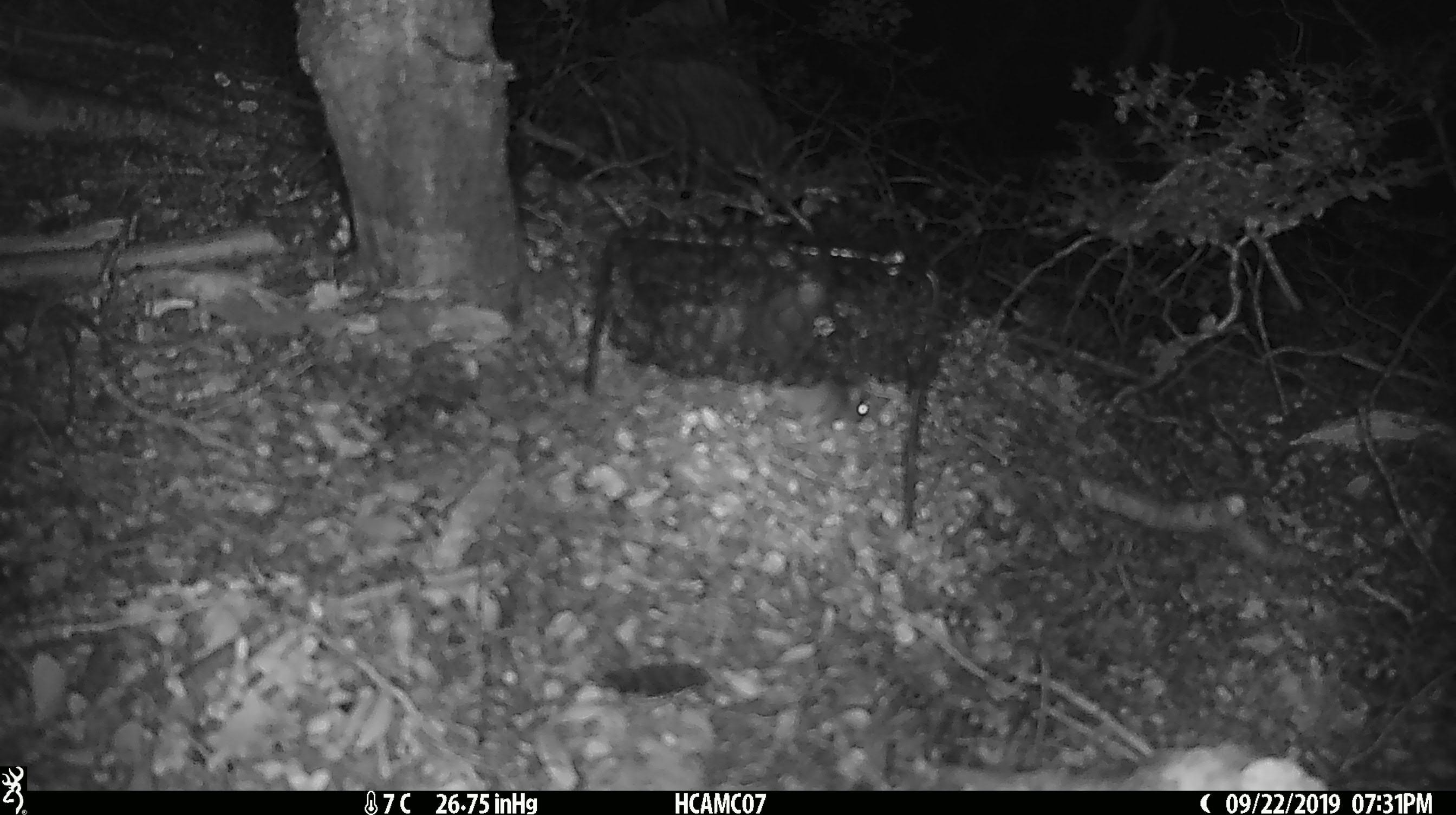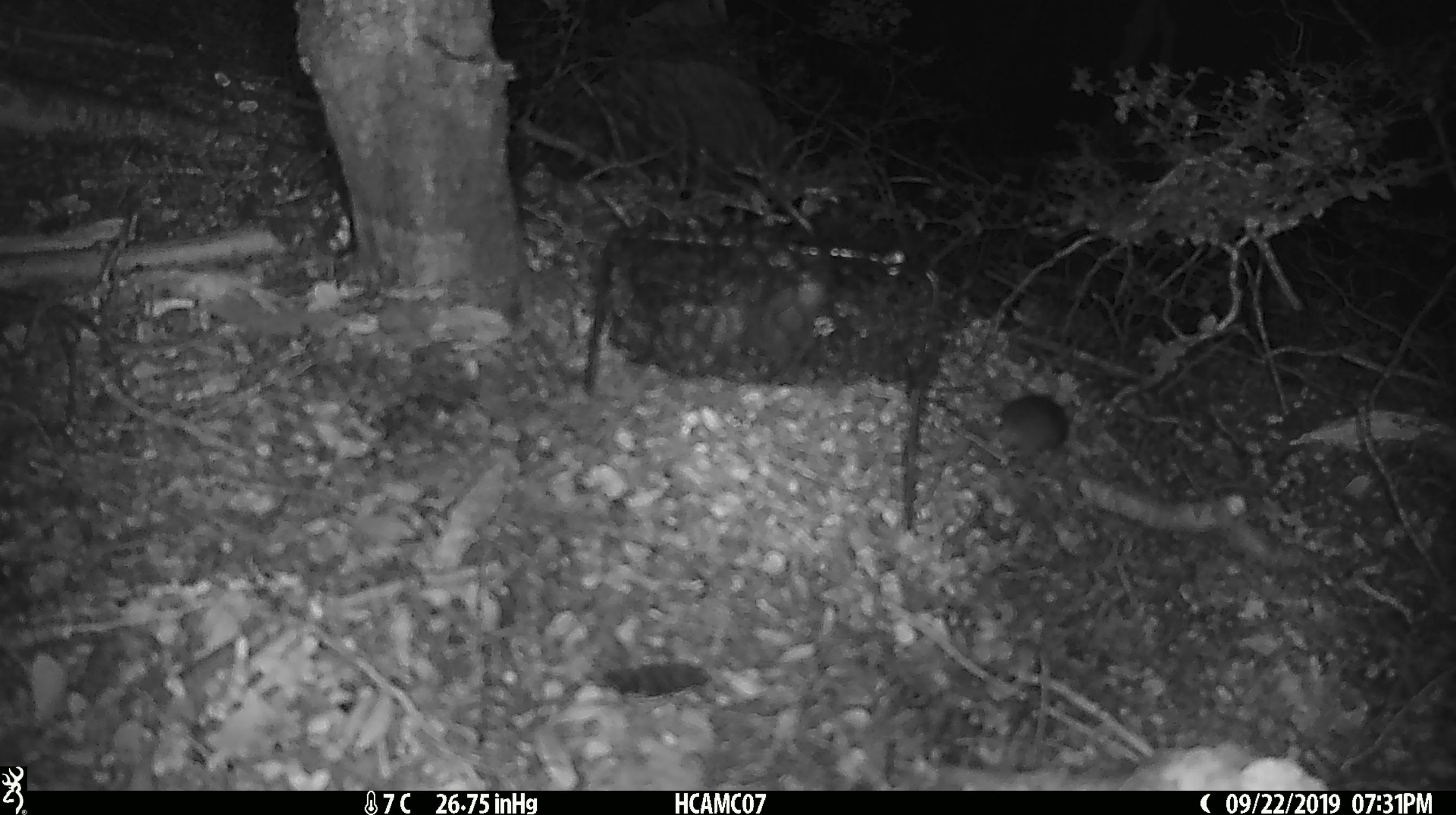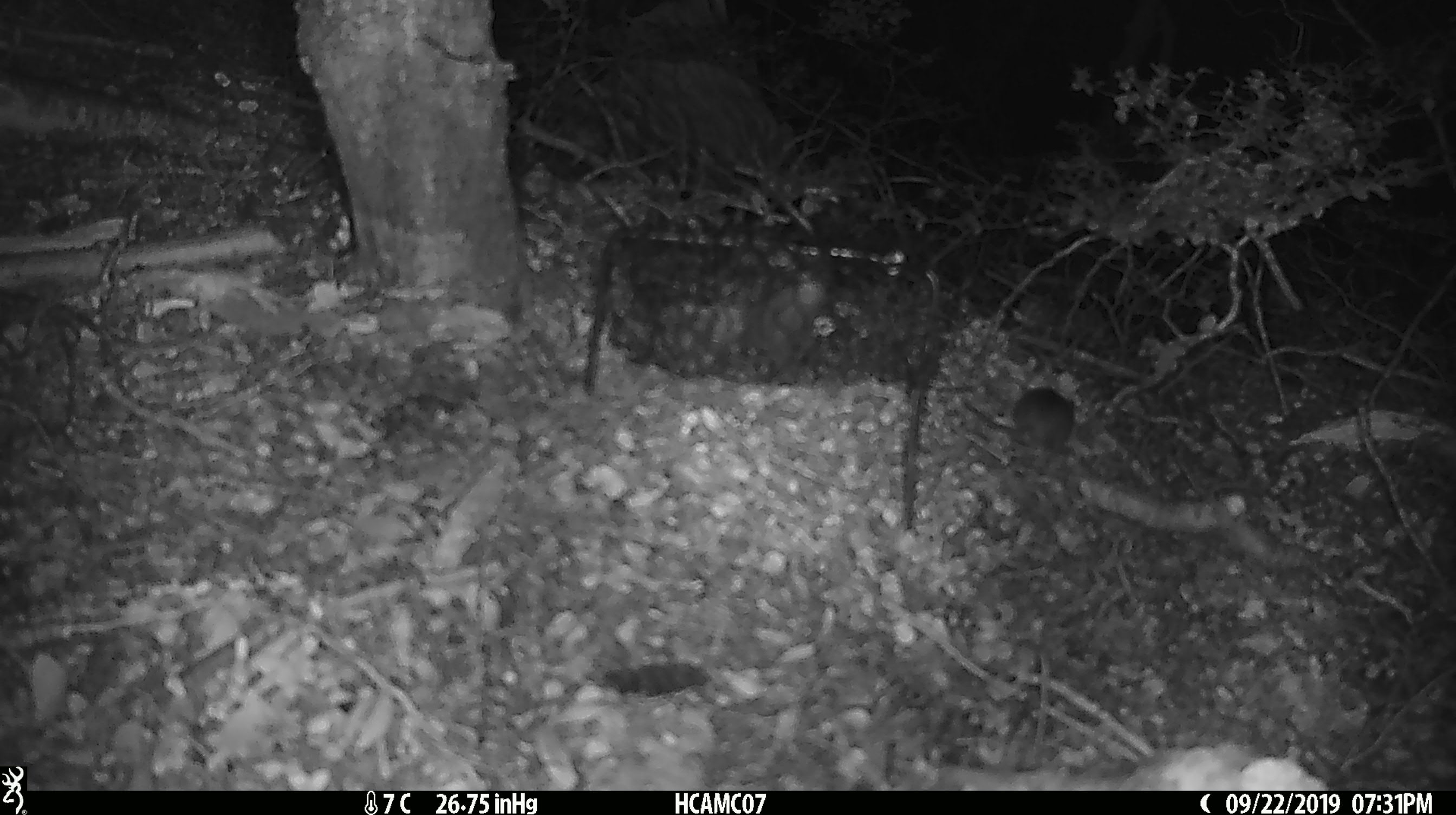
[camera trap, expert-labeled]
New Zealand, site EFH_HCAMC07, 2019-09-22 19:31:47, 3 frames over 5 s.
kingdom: Animalia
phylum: Chordata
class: Mammalia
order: Rodentia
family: Muridae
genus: Mus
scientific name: Mus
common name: mouse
Mouse (Mus).